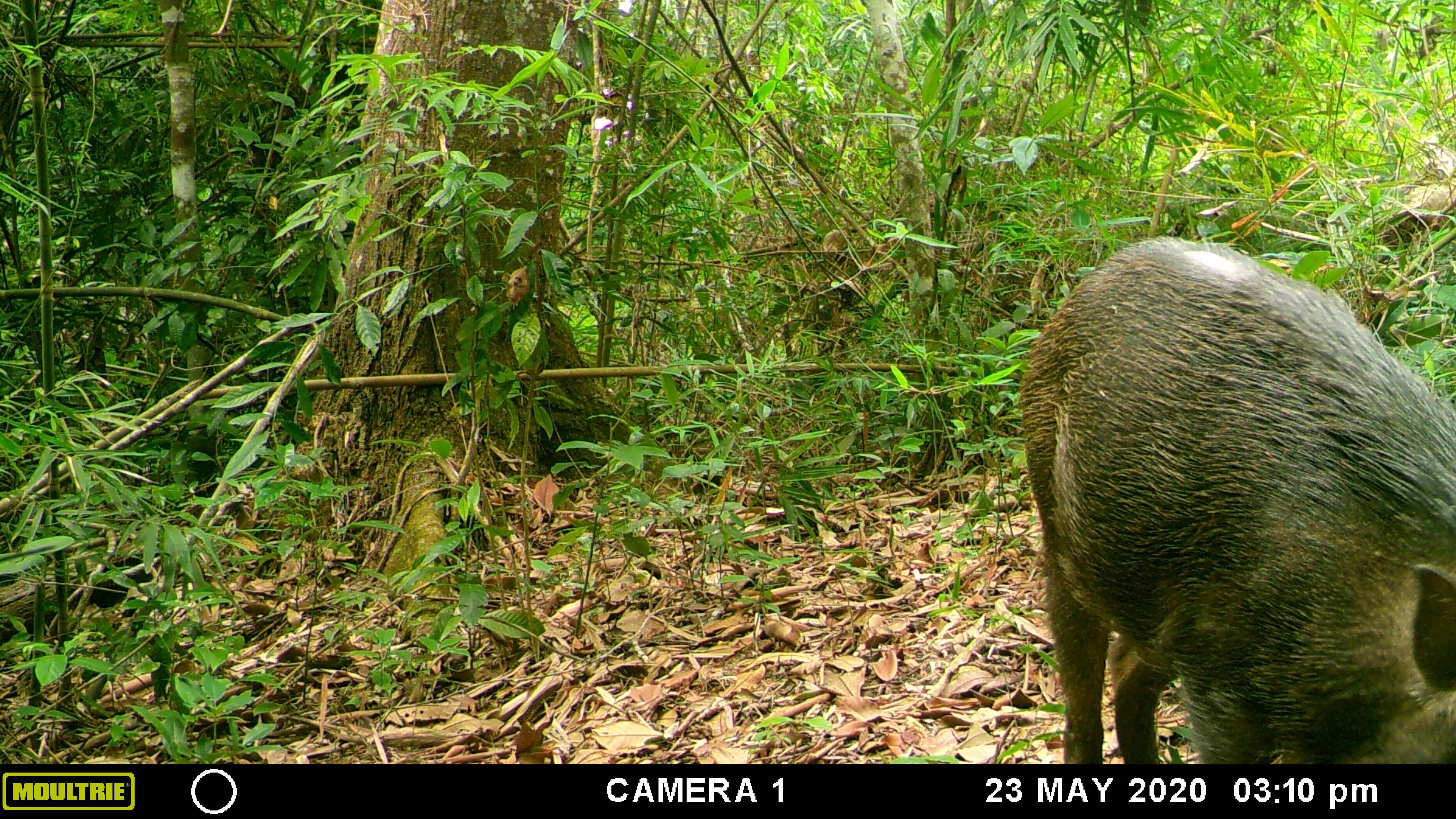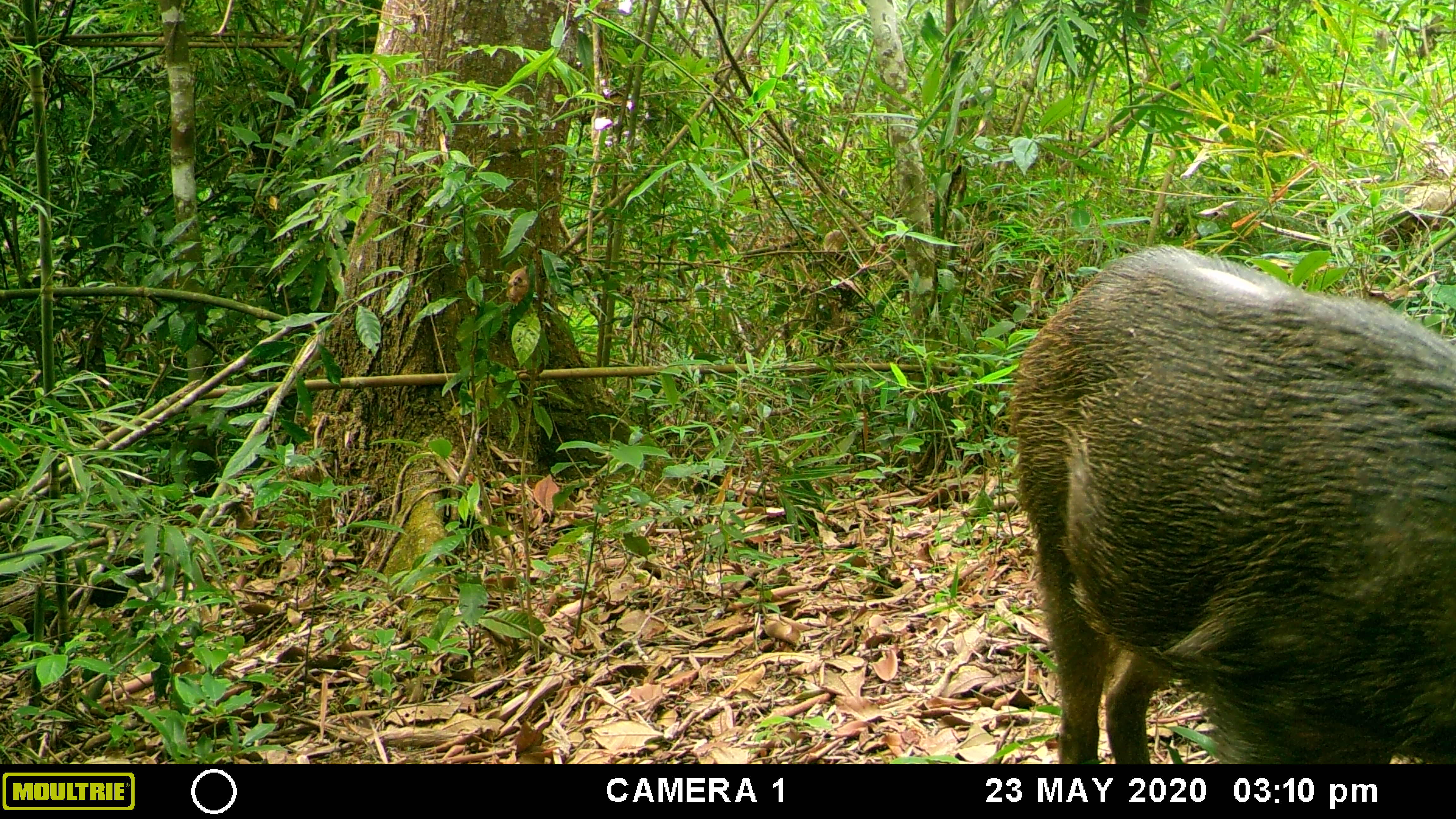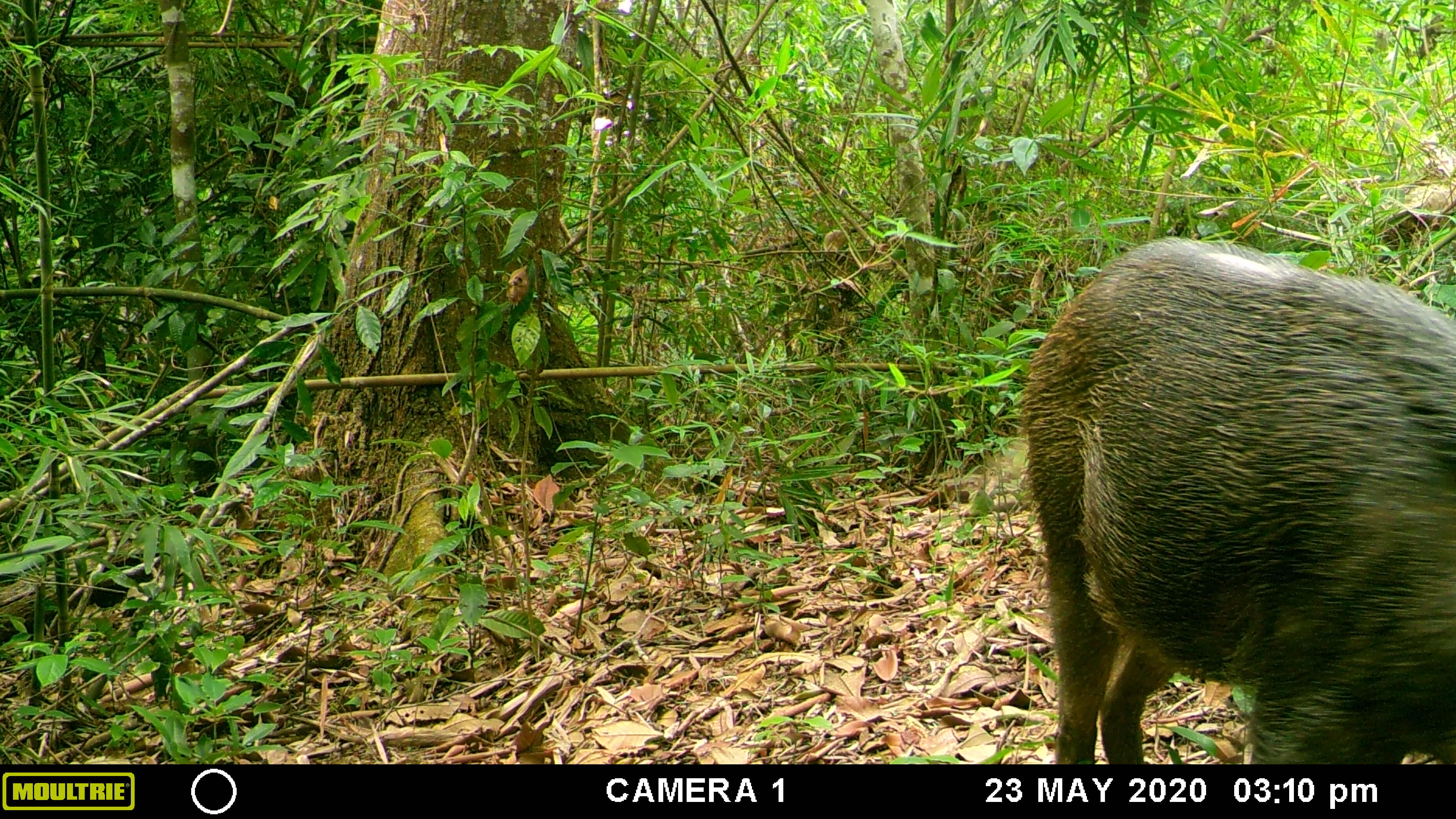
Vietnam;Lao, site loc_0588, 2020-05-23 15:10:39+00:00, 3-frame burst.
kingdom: Animalia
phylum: Chordata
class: Mammalia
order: Artiodactyla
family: Suidae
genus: Sus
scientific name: Sus scrofa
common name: eurasian wild pig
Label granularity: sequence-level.